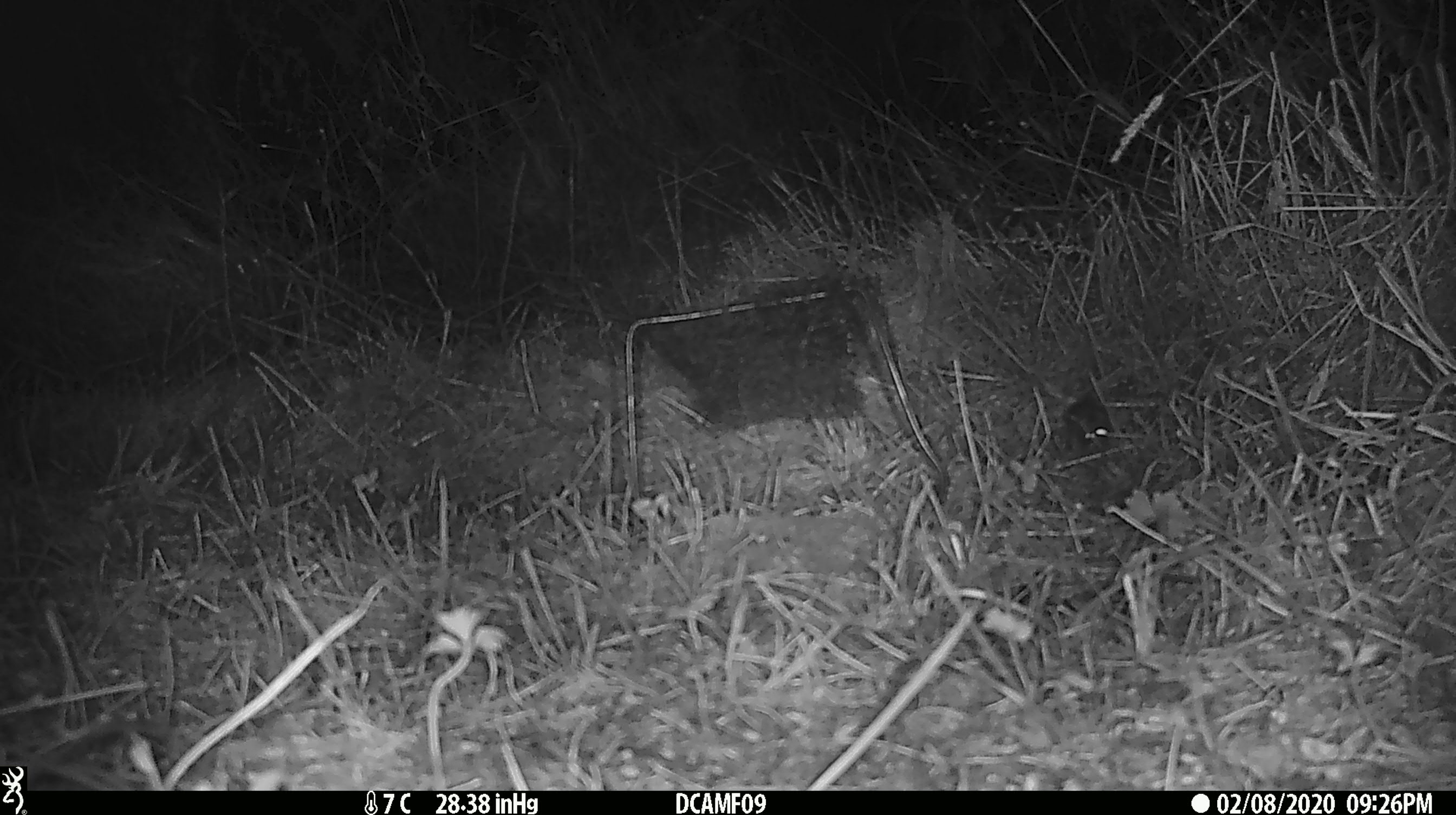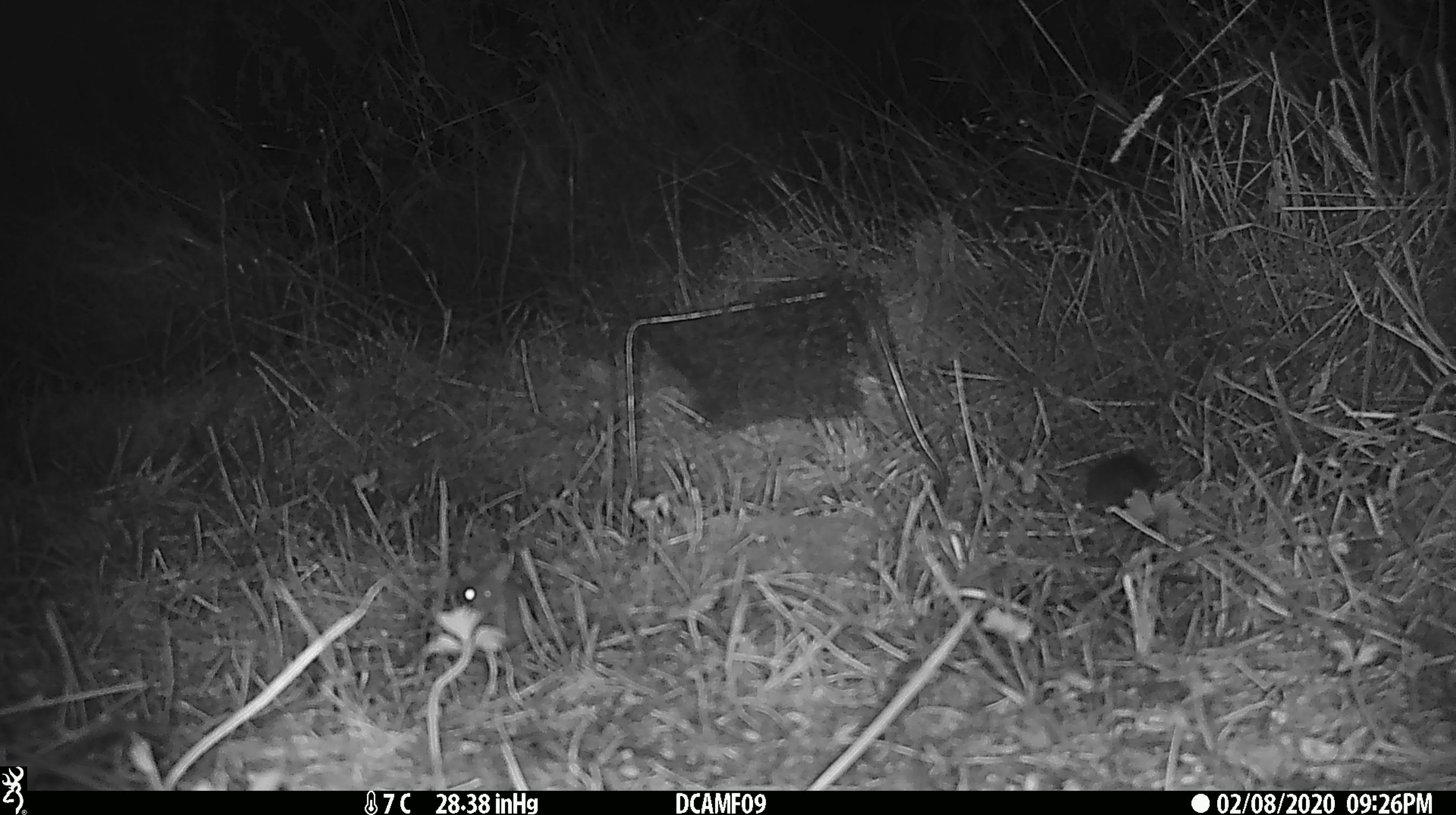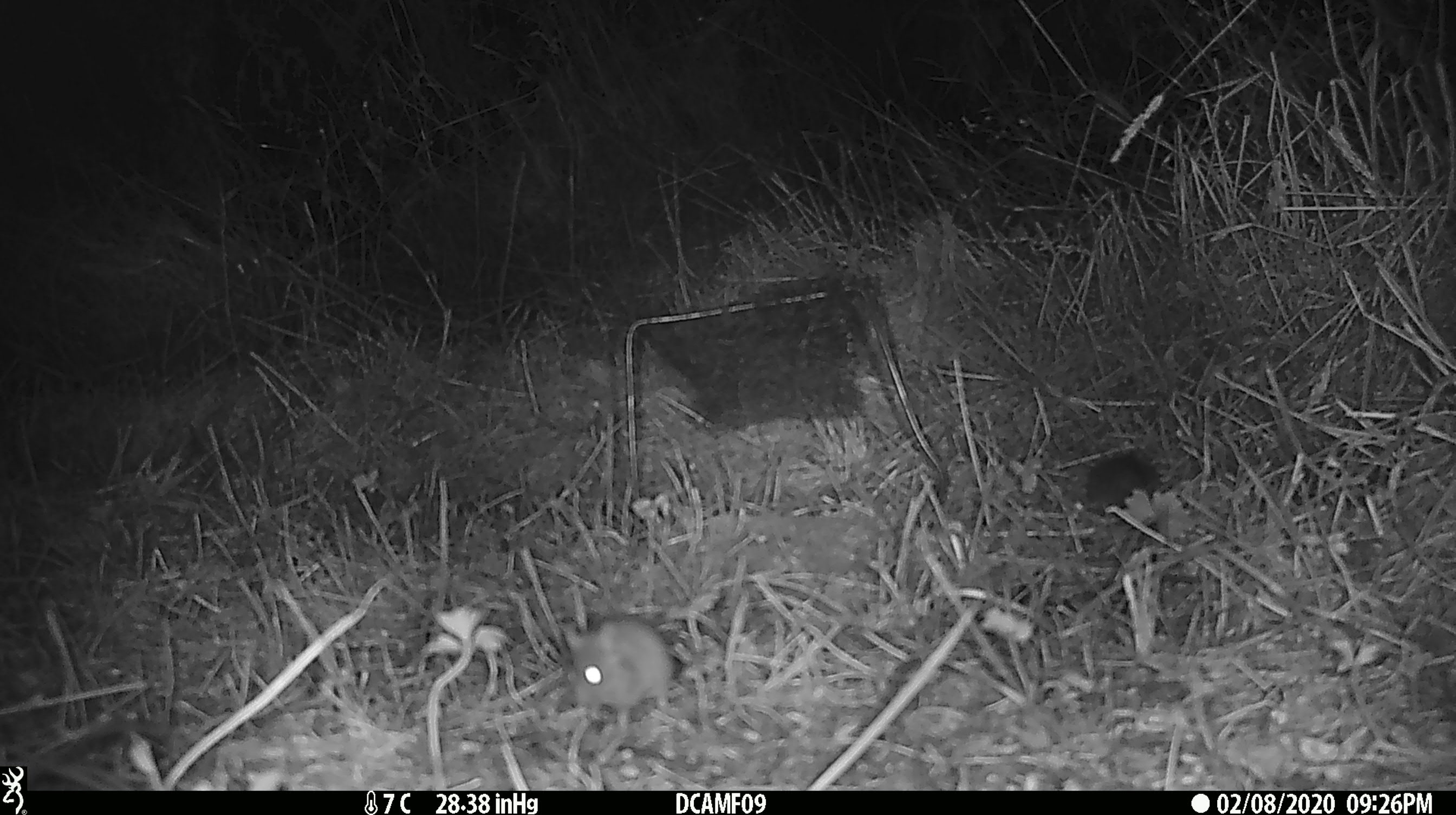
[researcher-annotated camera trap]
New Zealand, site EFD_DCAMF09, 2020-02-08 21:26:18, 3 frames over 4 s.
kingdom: Animalia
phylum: Chordata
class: Mammalia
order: Rodentia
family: Muridae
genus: Mus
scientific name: Mus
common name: mouse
Mouse (Mus).